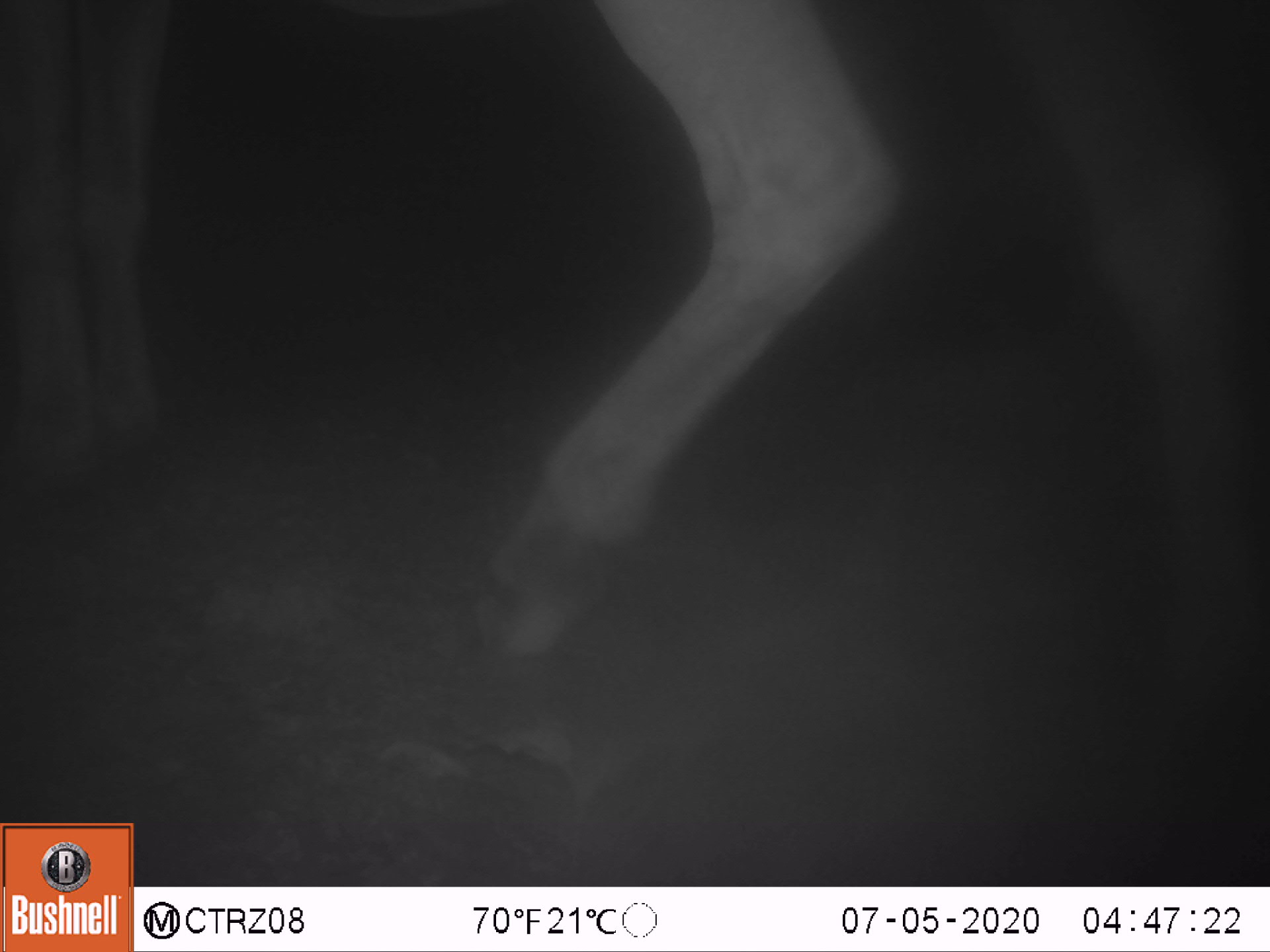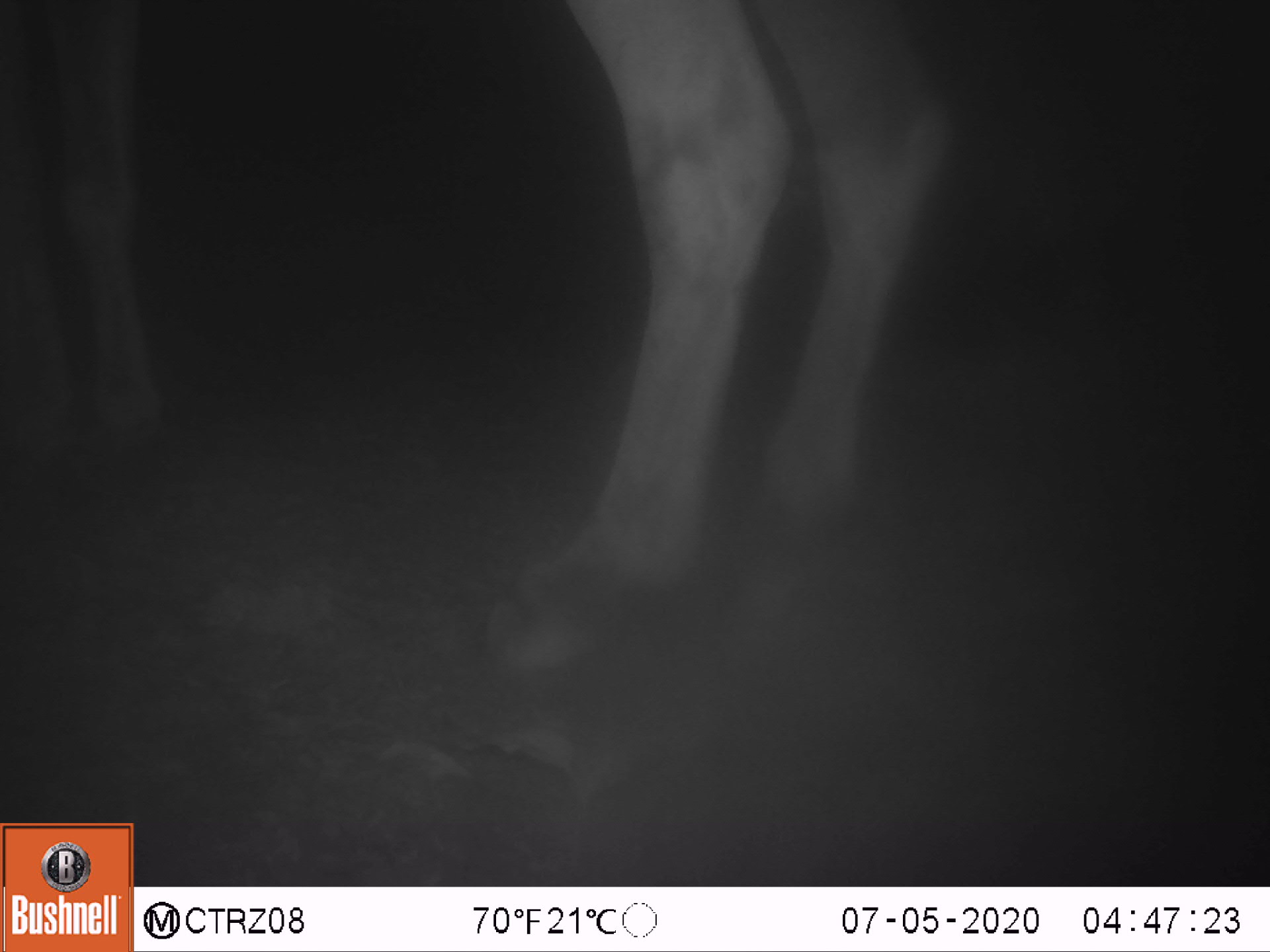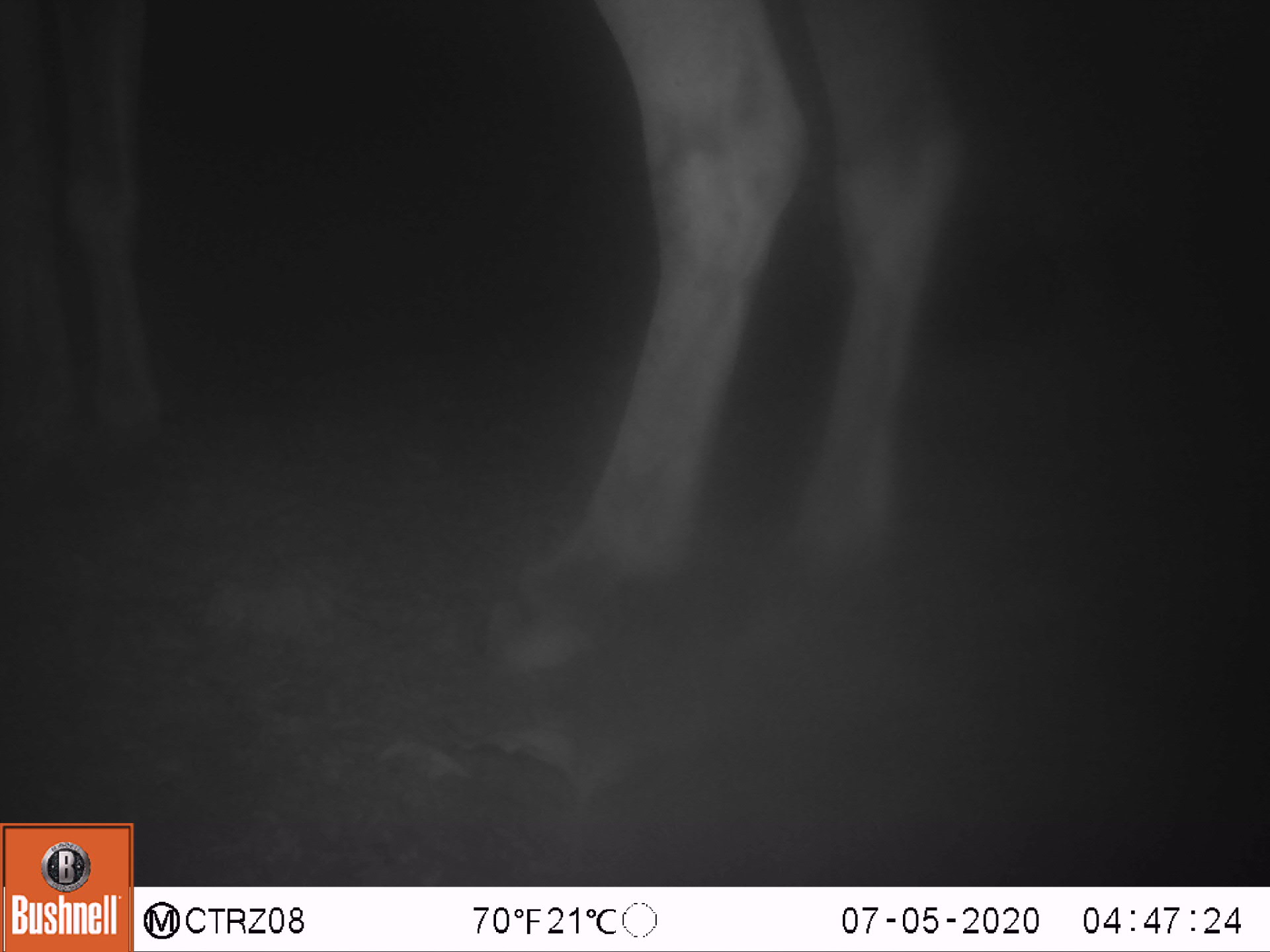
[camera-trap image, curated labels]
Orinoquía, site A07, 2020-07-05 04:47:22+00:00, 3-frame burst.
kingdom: Animalia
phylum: Chordata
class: Mammalia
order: Perissodactyla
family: Equidae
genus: Equus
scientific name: Equus caballus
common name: domestic horse